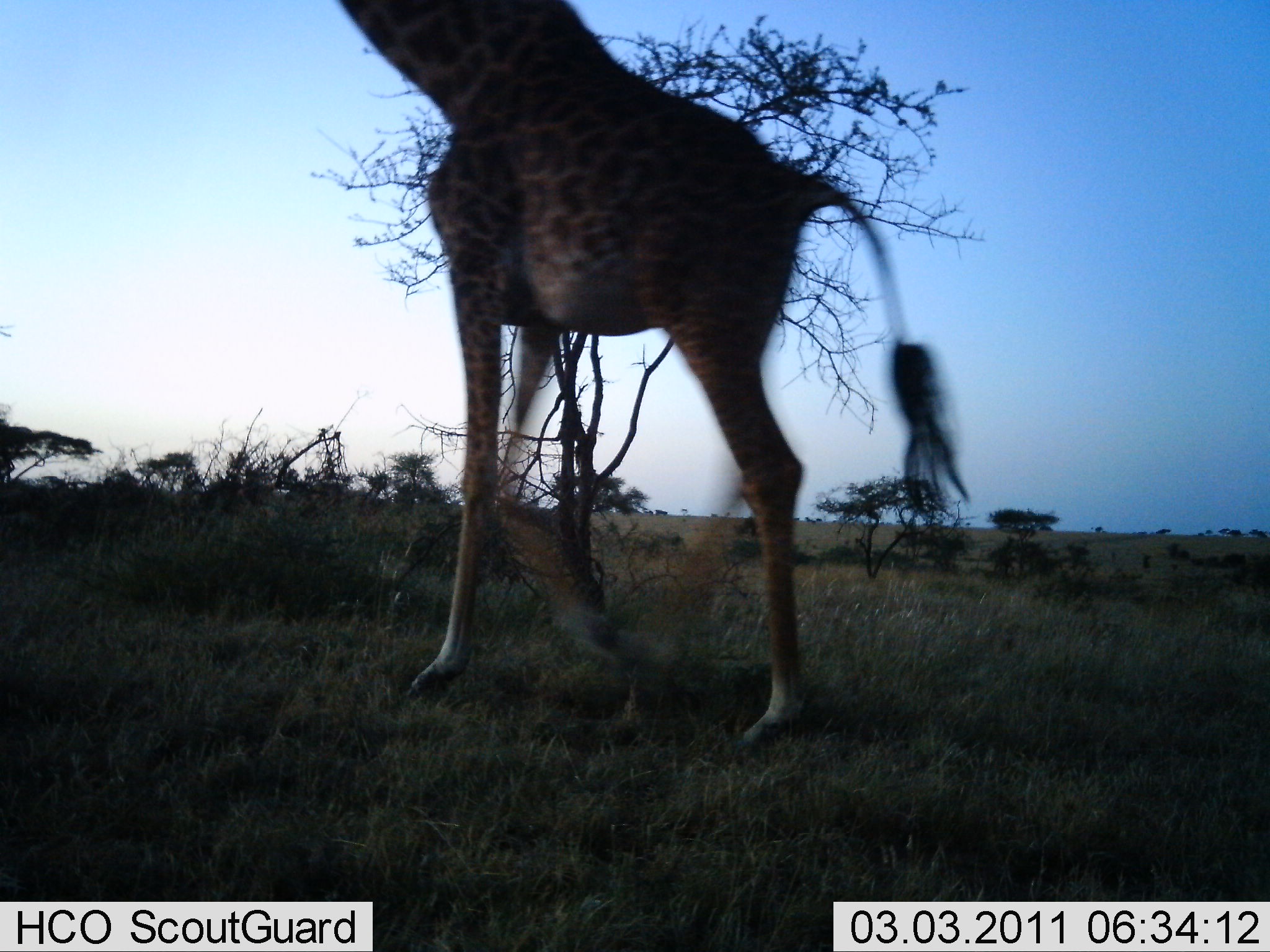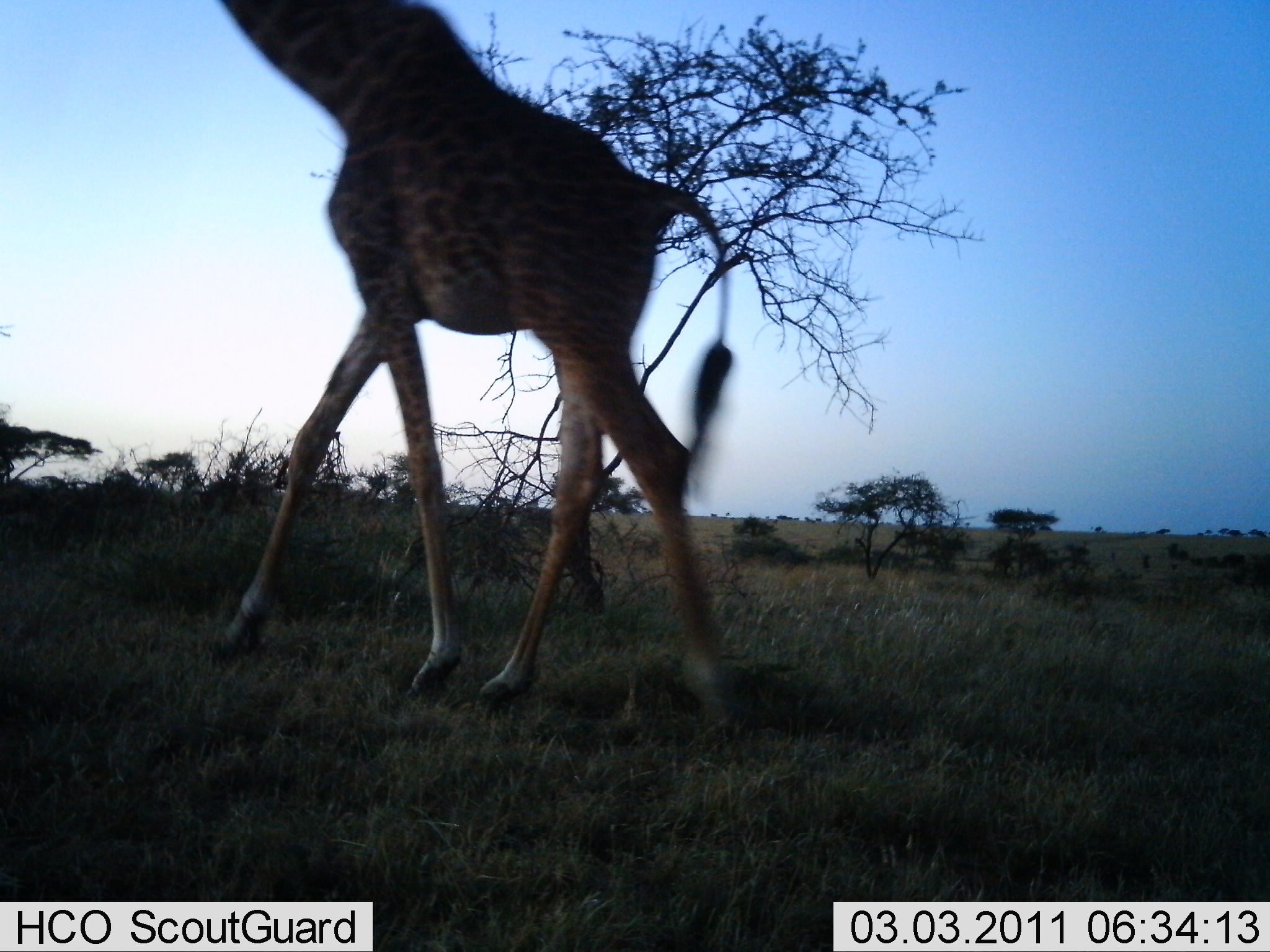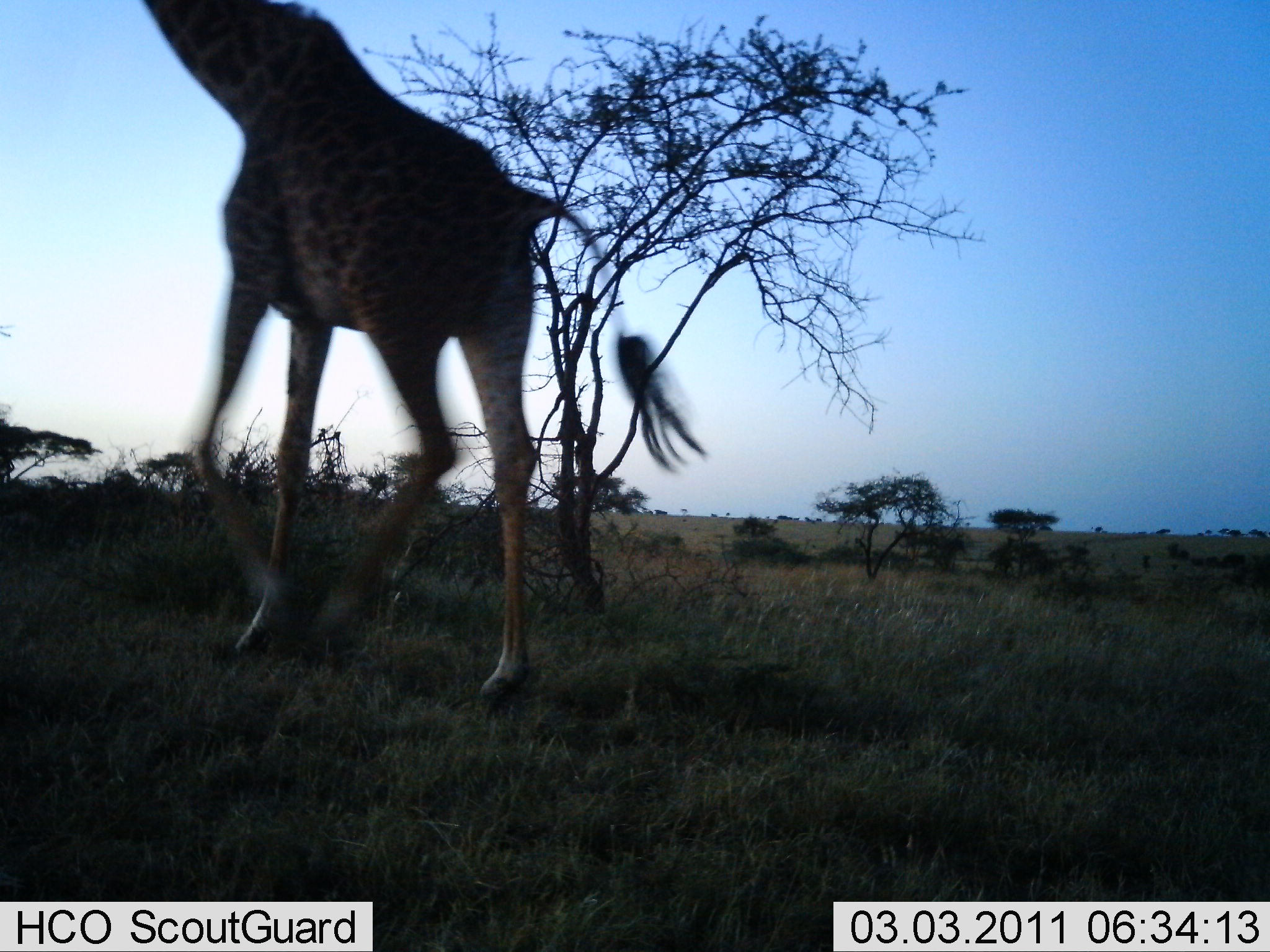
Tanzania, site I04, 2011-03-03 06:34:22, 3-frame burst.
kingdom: Animalia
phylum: Chordata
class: Mammalia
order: Artiodactyla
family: Giraffidae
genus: Giraffa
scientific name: Giraffa camelopardalis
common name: giraffe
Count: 1.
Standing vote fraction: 0%.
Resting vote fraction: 0%.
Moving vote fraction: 100%.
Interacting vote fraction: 0%.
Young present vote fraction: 0%.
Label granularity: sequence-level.